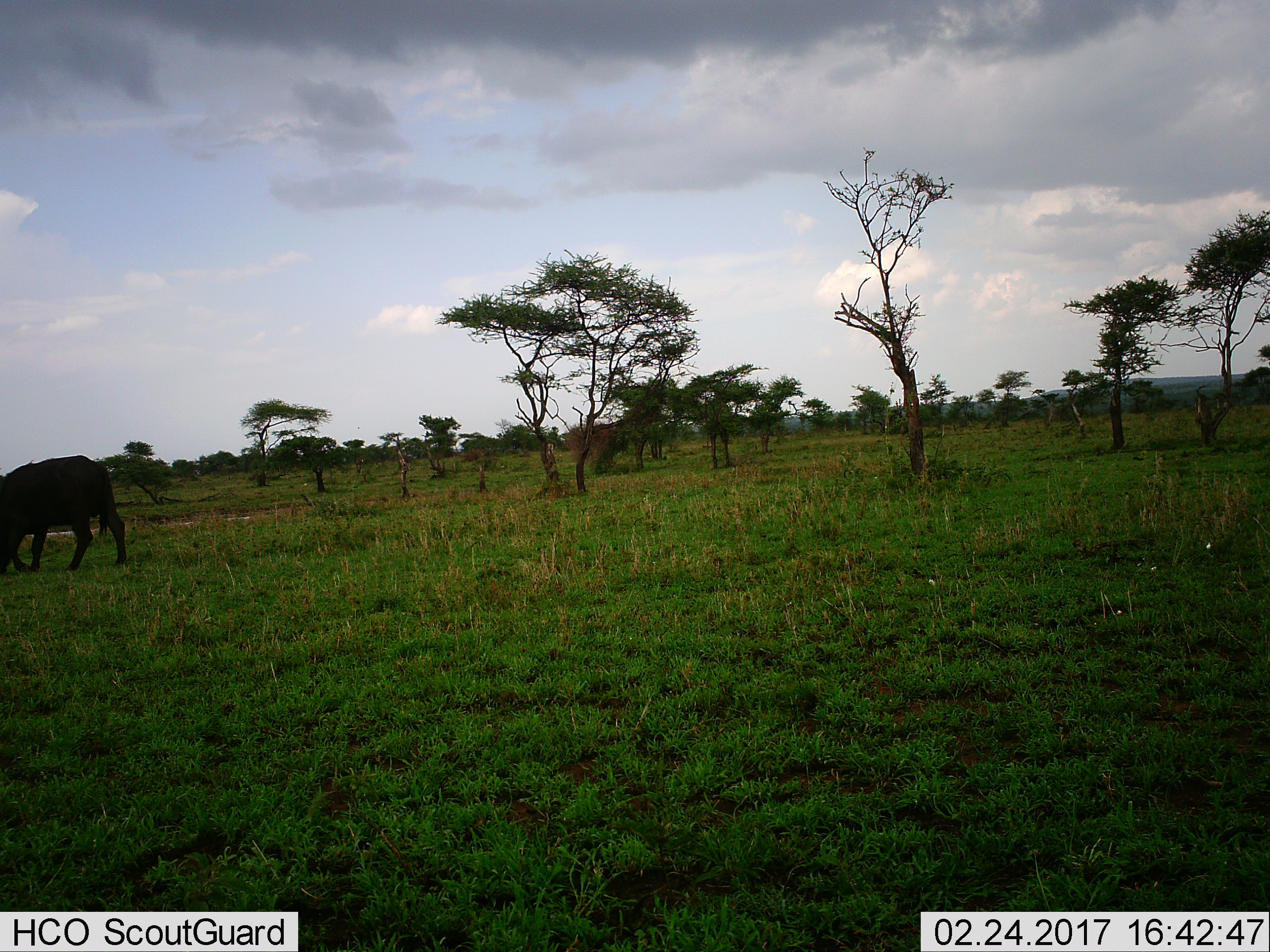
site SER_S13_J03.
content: unidentified animal